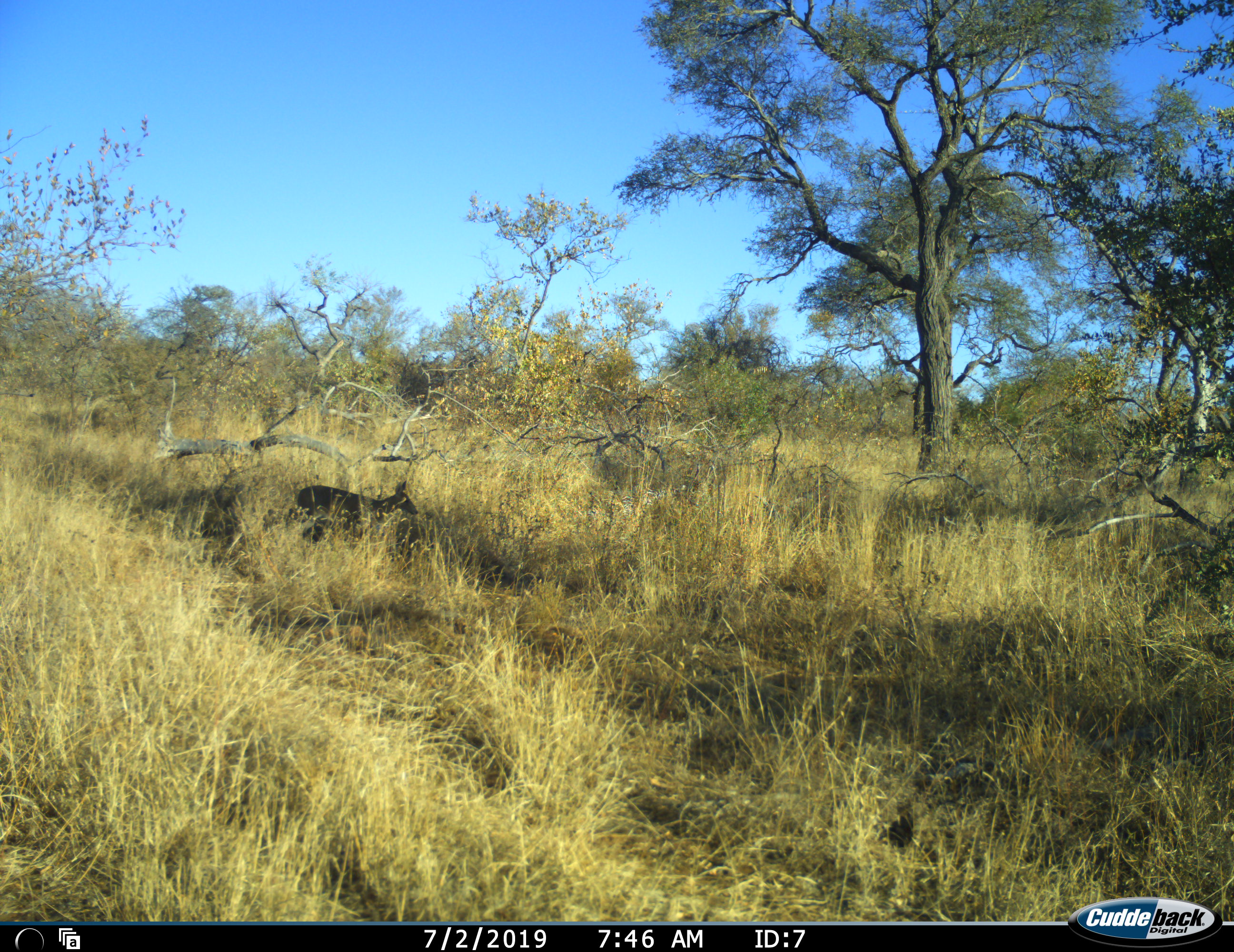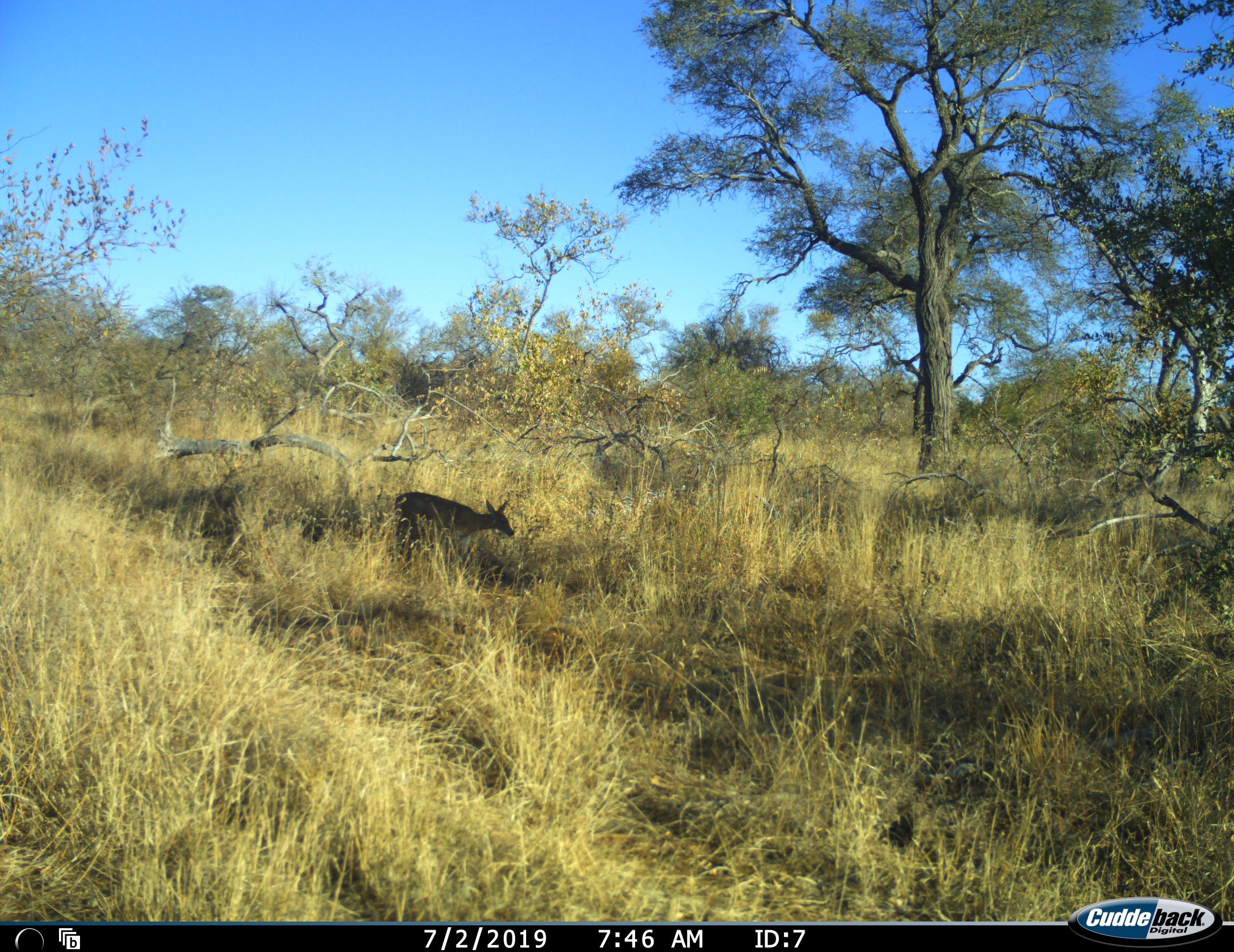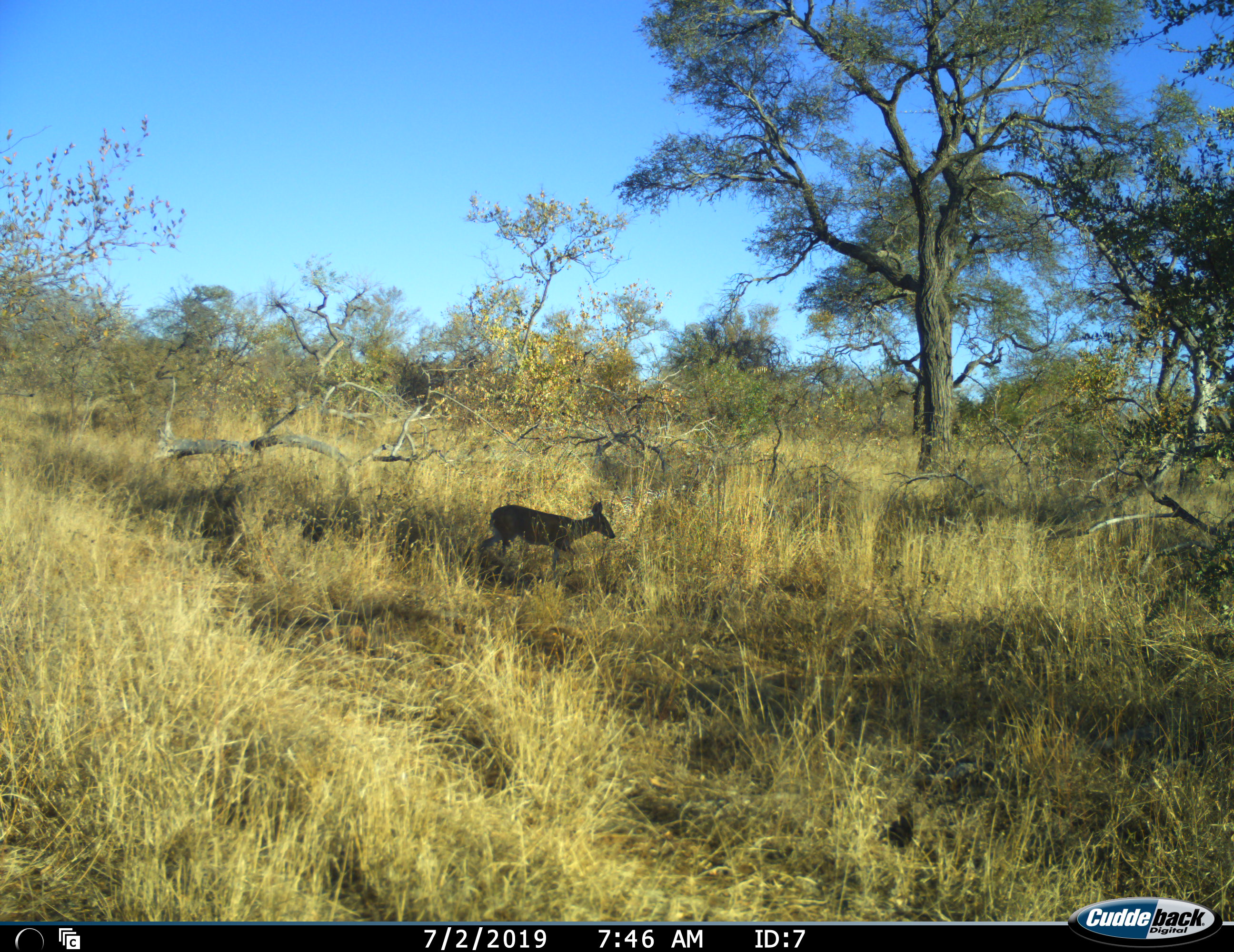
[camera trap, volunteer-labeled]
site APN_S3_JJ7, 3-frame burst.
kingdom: Animalia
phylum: Chordata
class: Mammalia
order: Artiodactyla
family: Bovidae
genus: Sylvicapra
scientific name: Sylvicapra grimmia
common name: common duiker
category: duikercommongrey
Duikercommongrey (common duiker) (Sylvicapra grimmia), count 1. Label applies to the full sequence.